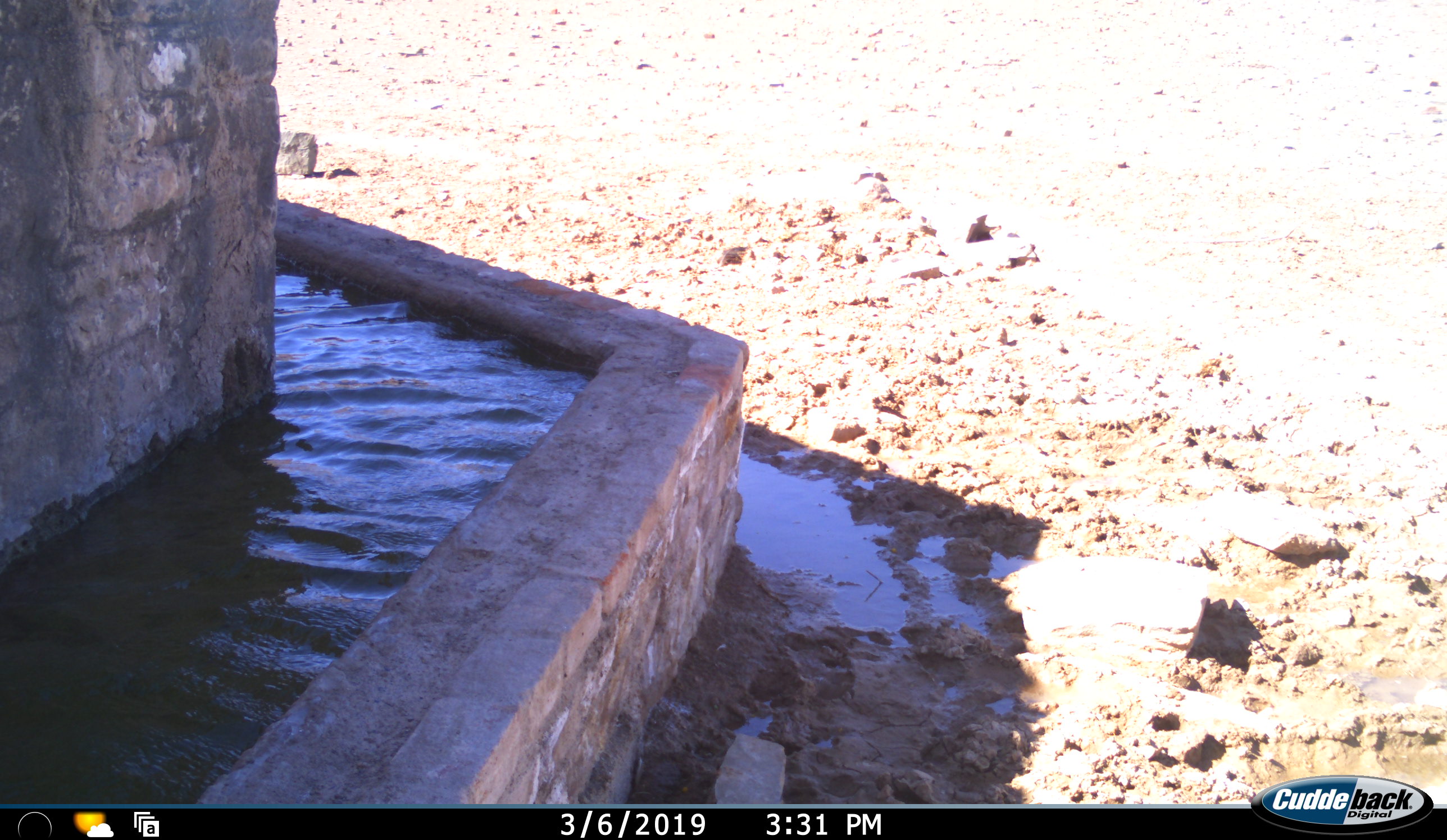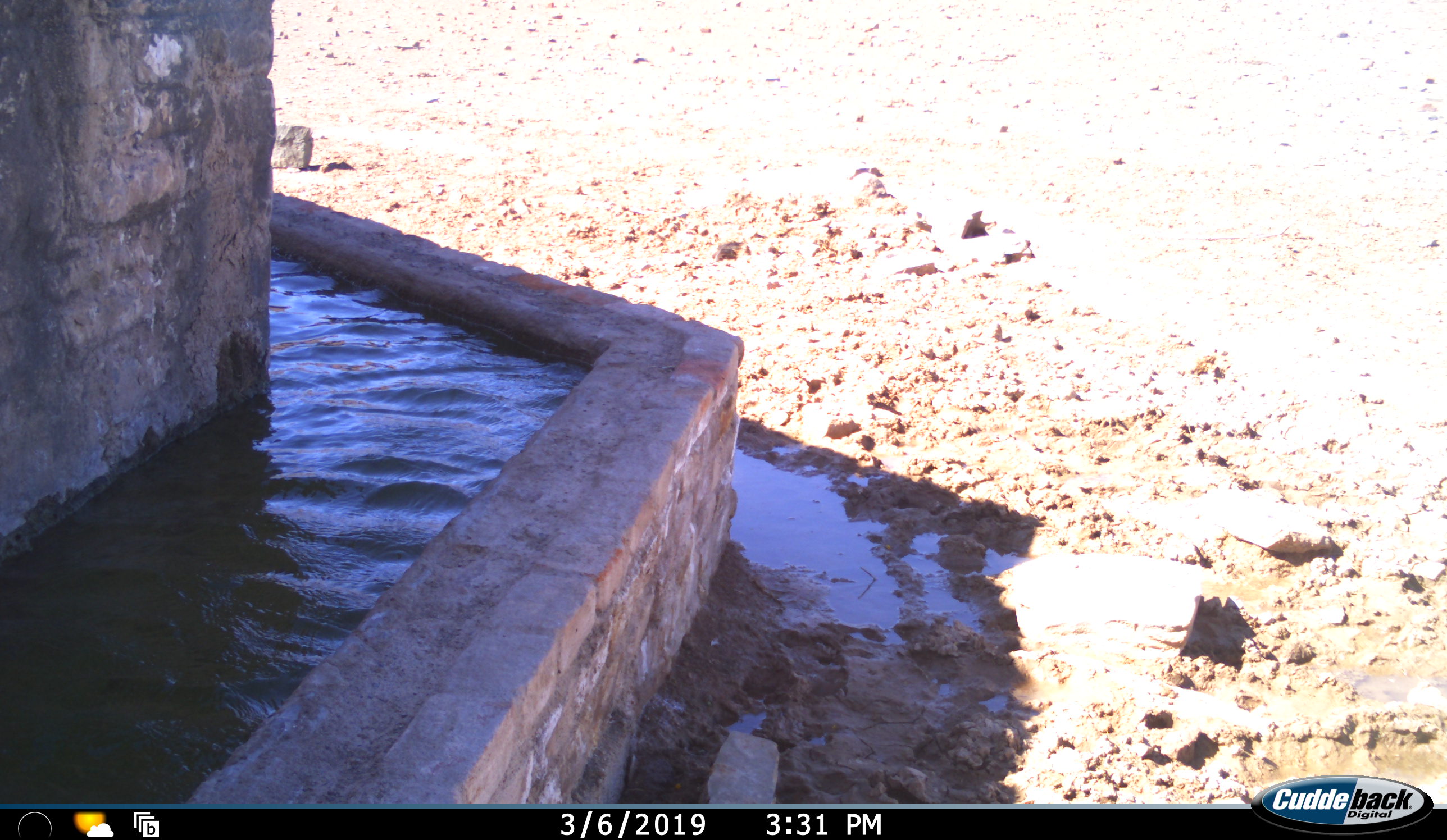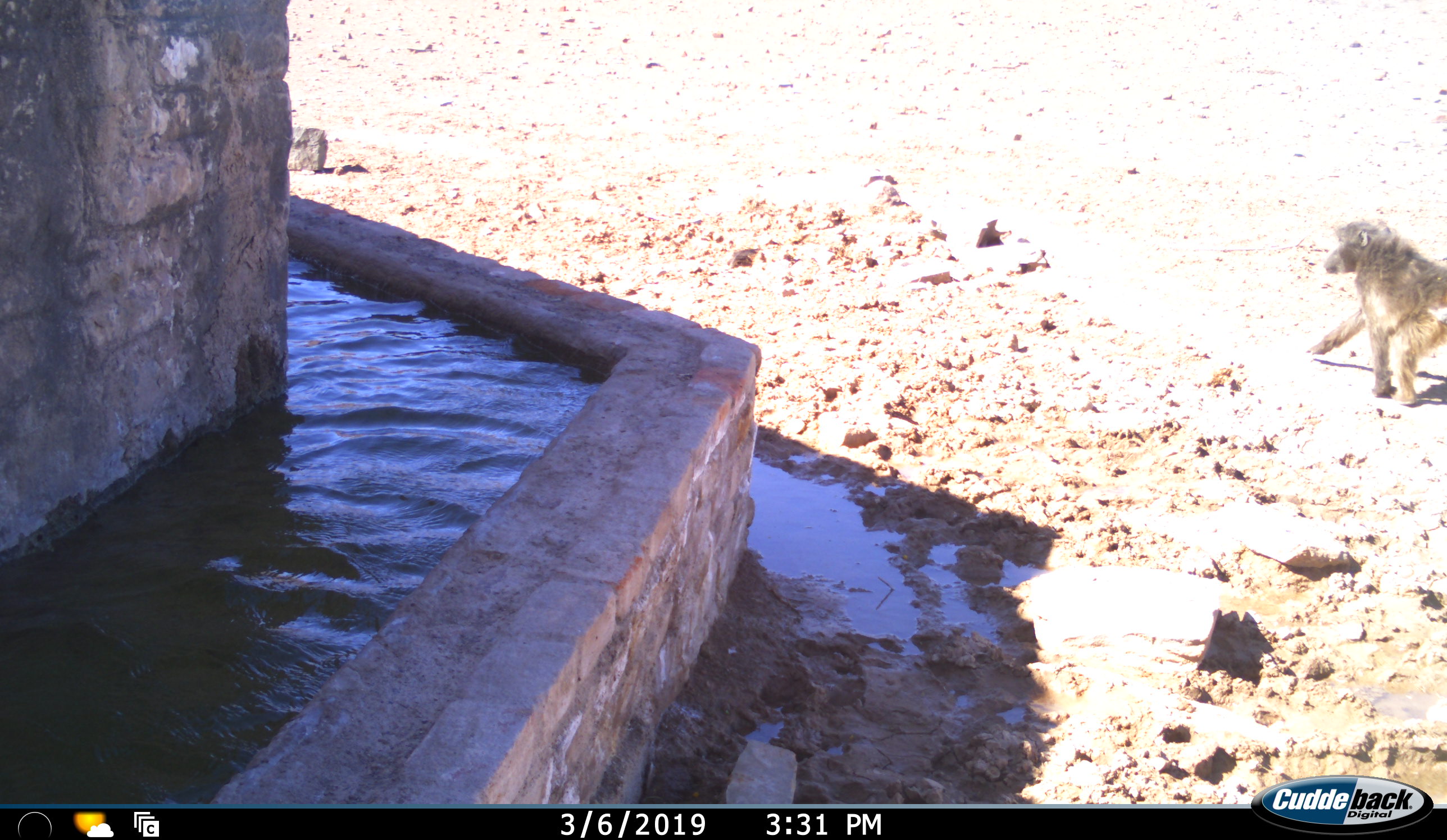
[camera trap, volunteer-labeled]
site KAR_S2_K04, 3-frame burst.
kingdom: Animalia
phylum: Chordata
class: Mammalia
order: Primates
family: Cercopithecidae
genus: Papio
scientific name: Papio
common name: baboon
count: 1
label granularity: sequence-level